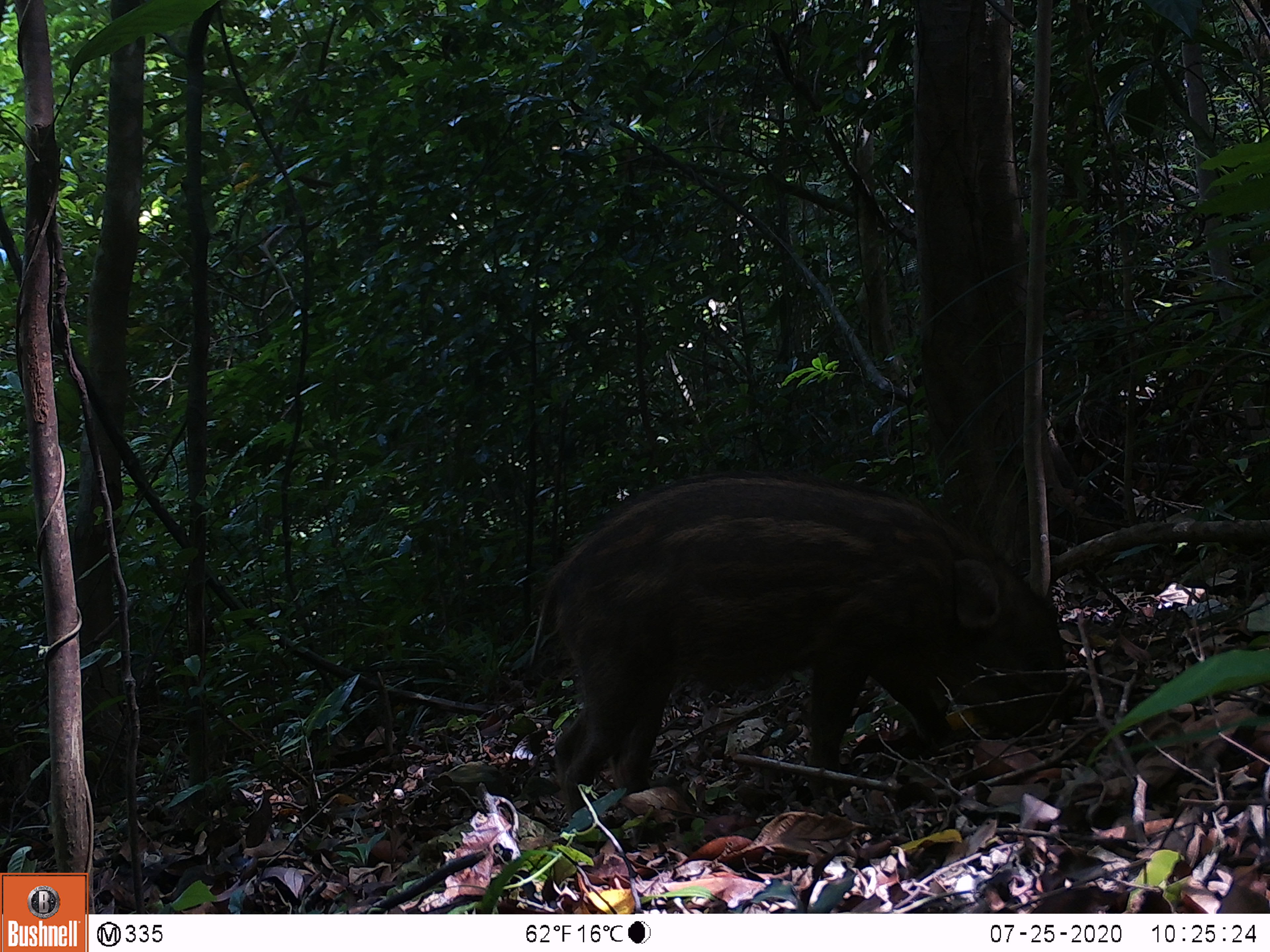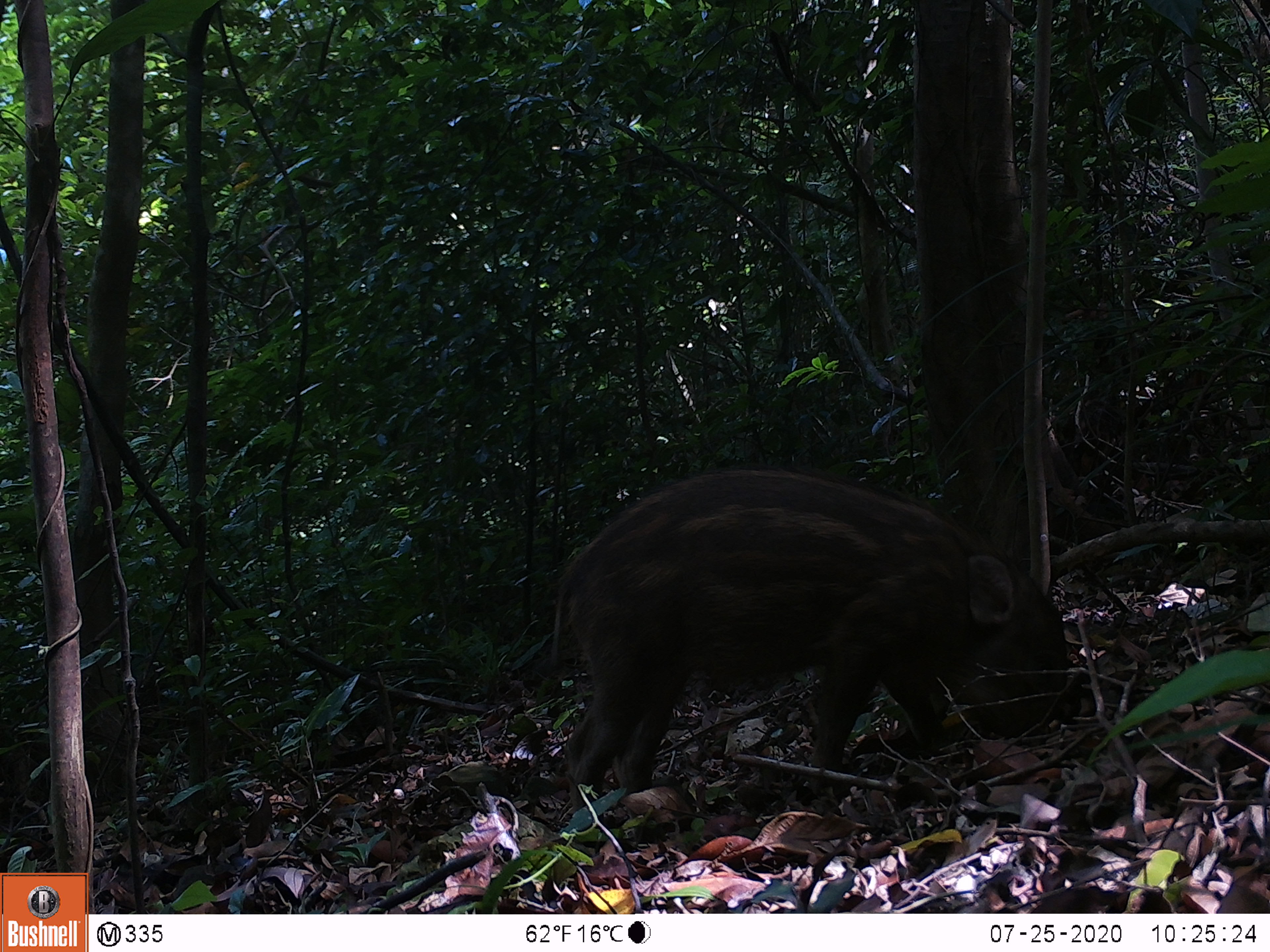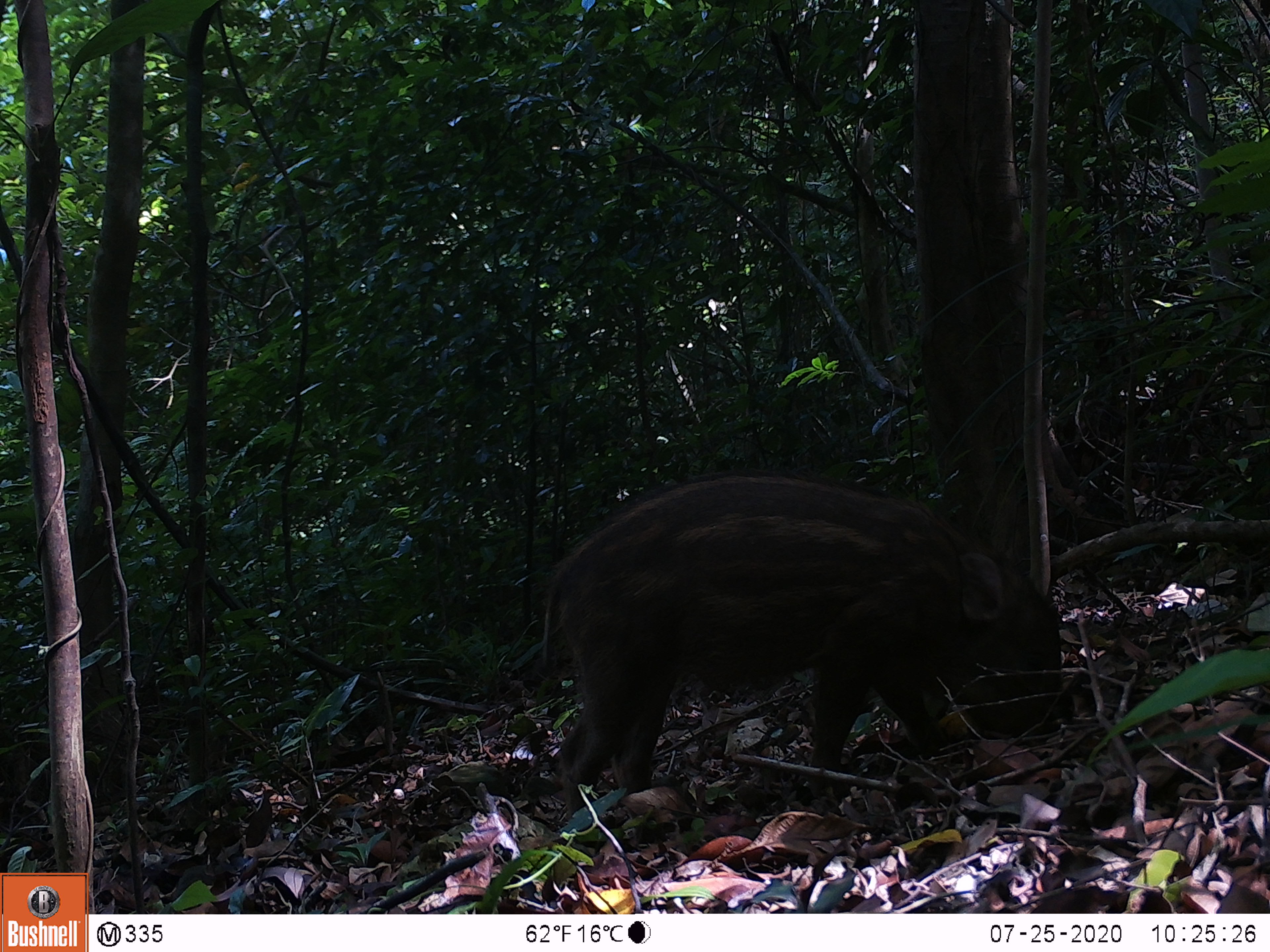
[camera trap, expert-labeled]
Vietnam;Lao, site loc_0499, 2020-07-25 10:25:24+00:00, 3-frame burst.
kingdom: Animalia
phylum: Chordata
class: Mammalia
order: Artiodactyla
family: Suidae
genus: Sus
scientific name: Sus scrofa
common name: eurasian wild pig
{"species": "eurasian wild pig (Sus scrofa)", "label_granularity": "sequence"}